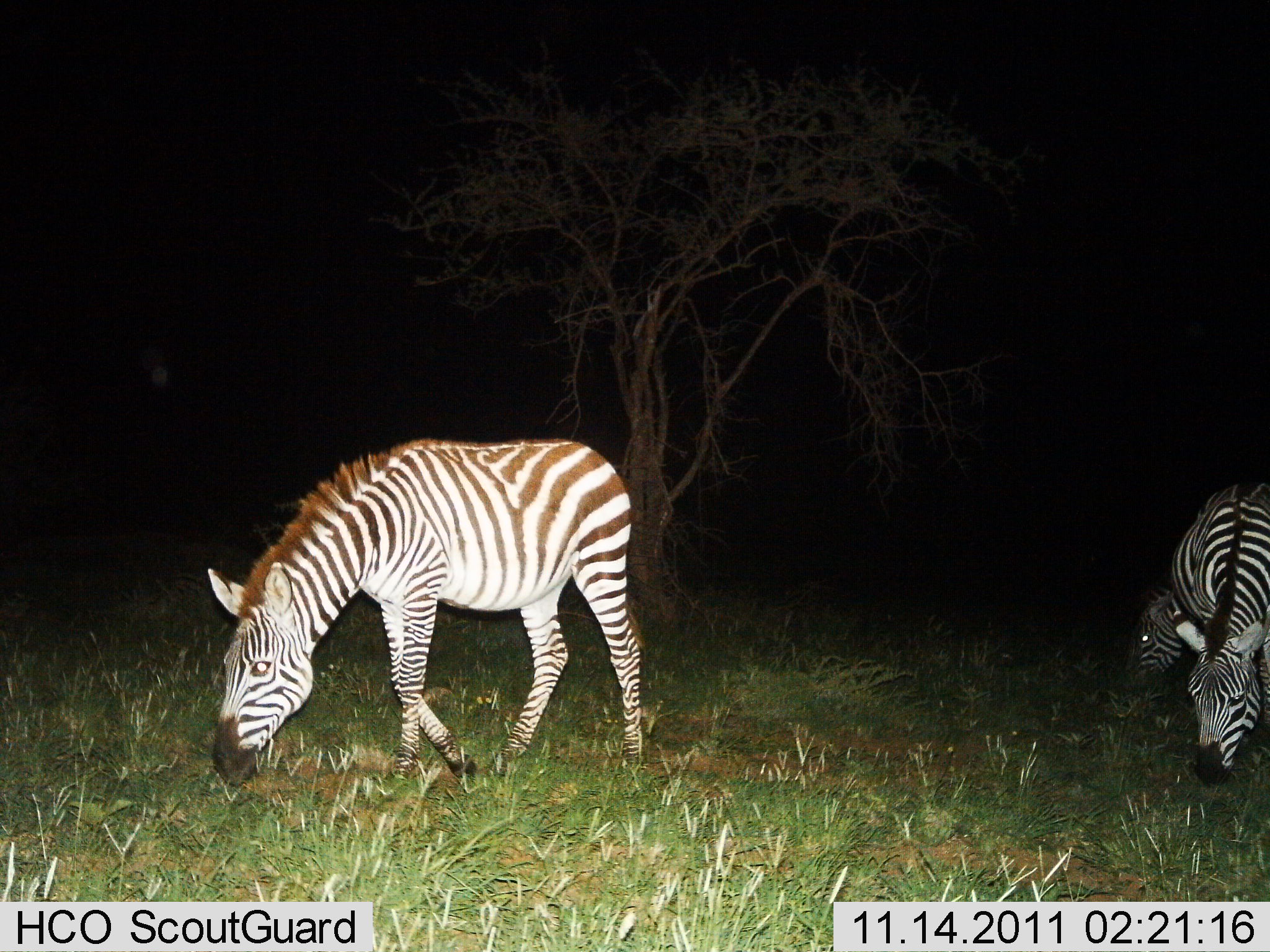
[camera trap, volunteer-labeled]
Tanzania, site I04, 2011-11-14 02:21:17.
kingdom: Animalia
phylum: Chordata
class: Mammalia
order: Perissodactyla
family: Equidae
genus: Equus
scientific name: Equus quagga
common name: plains zebra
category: zebra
Zebra (plains zebra) (Equus quagga), count 3. Behavior (volunteer vote fractions): standing 8%, resting 0%, moving 8%, interacting 0%. Young present (vote fraction): 0%. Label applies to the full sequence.